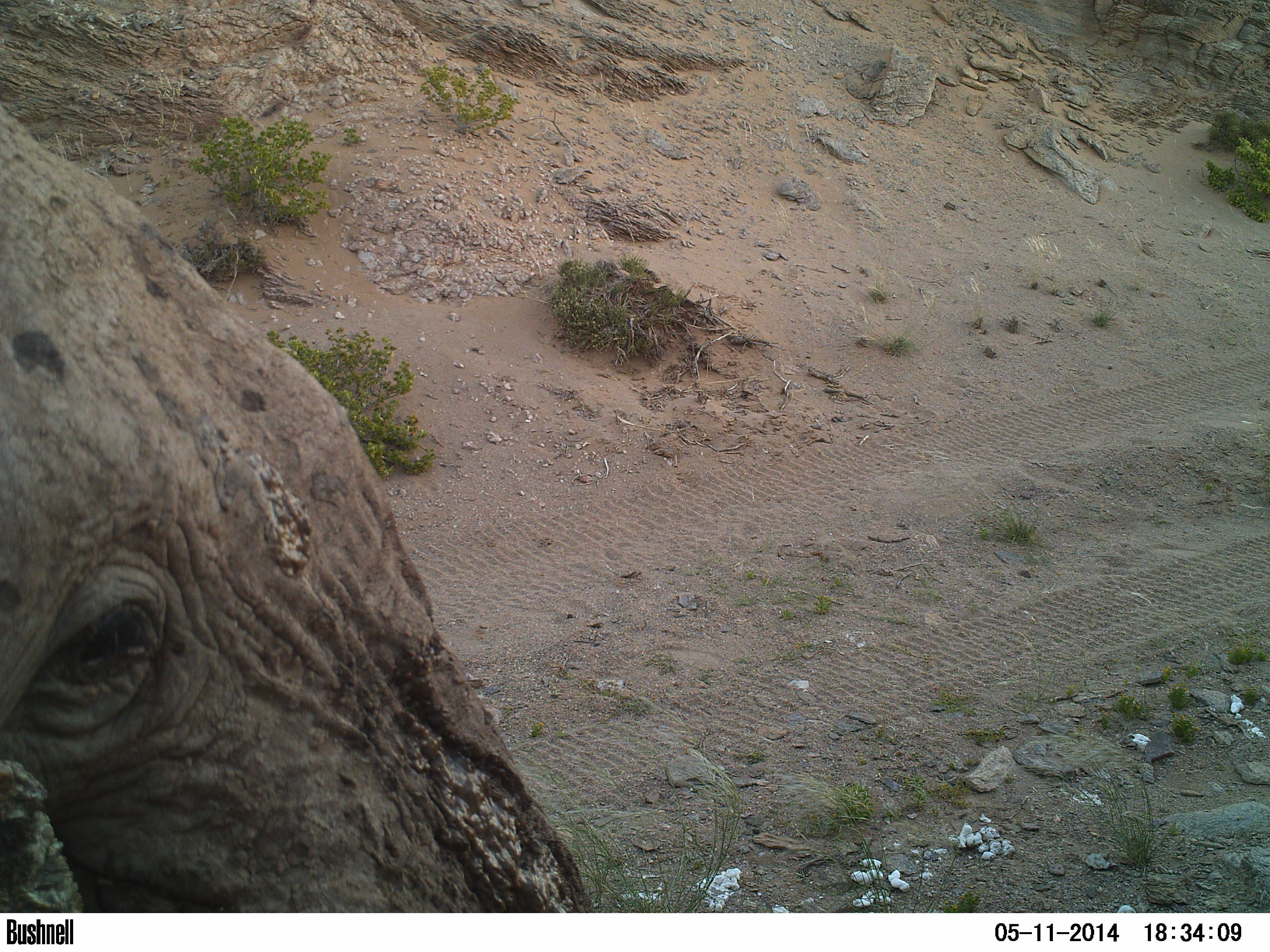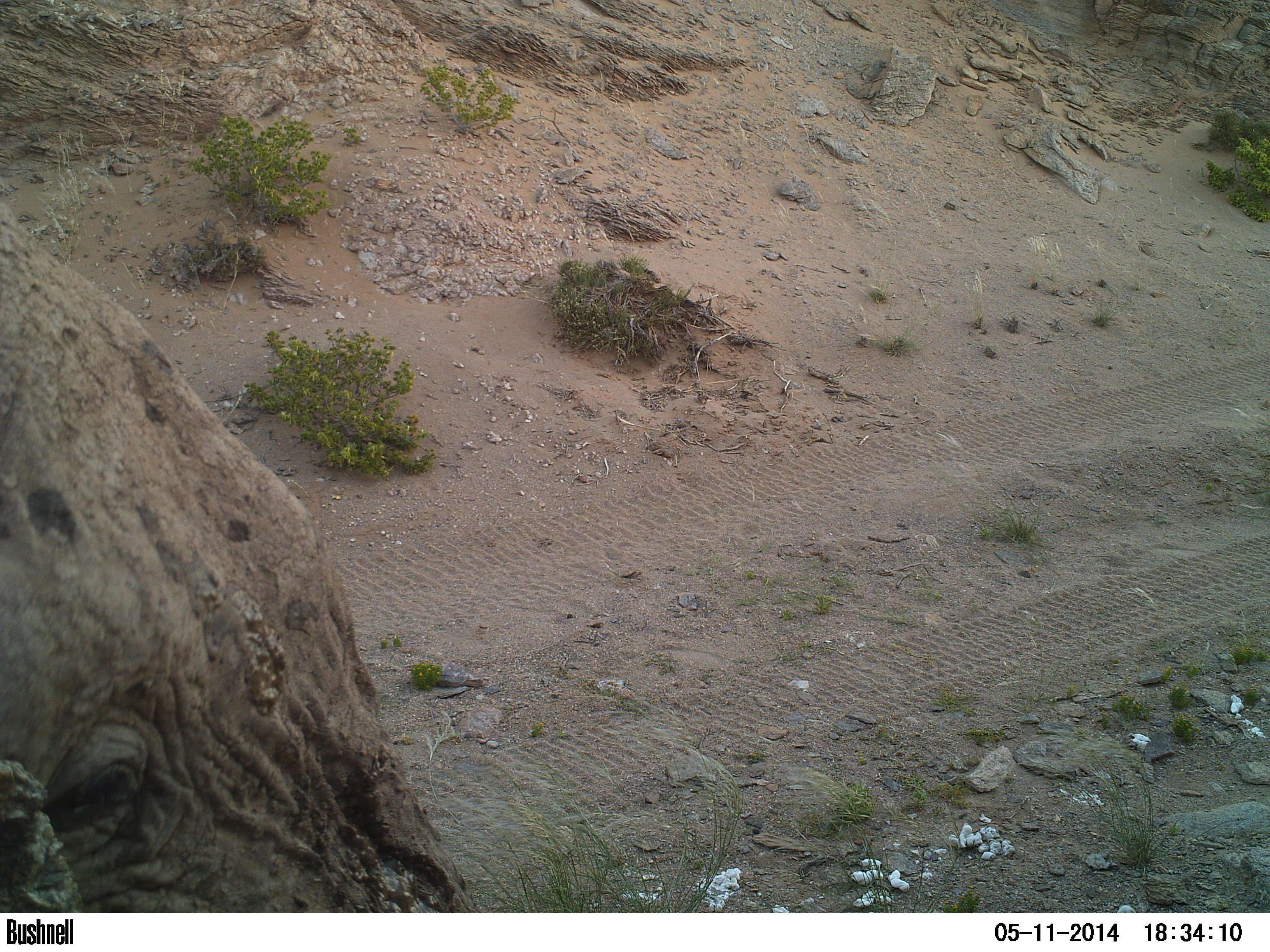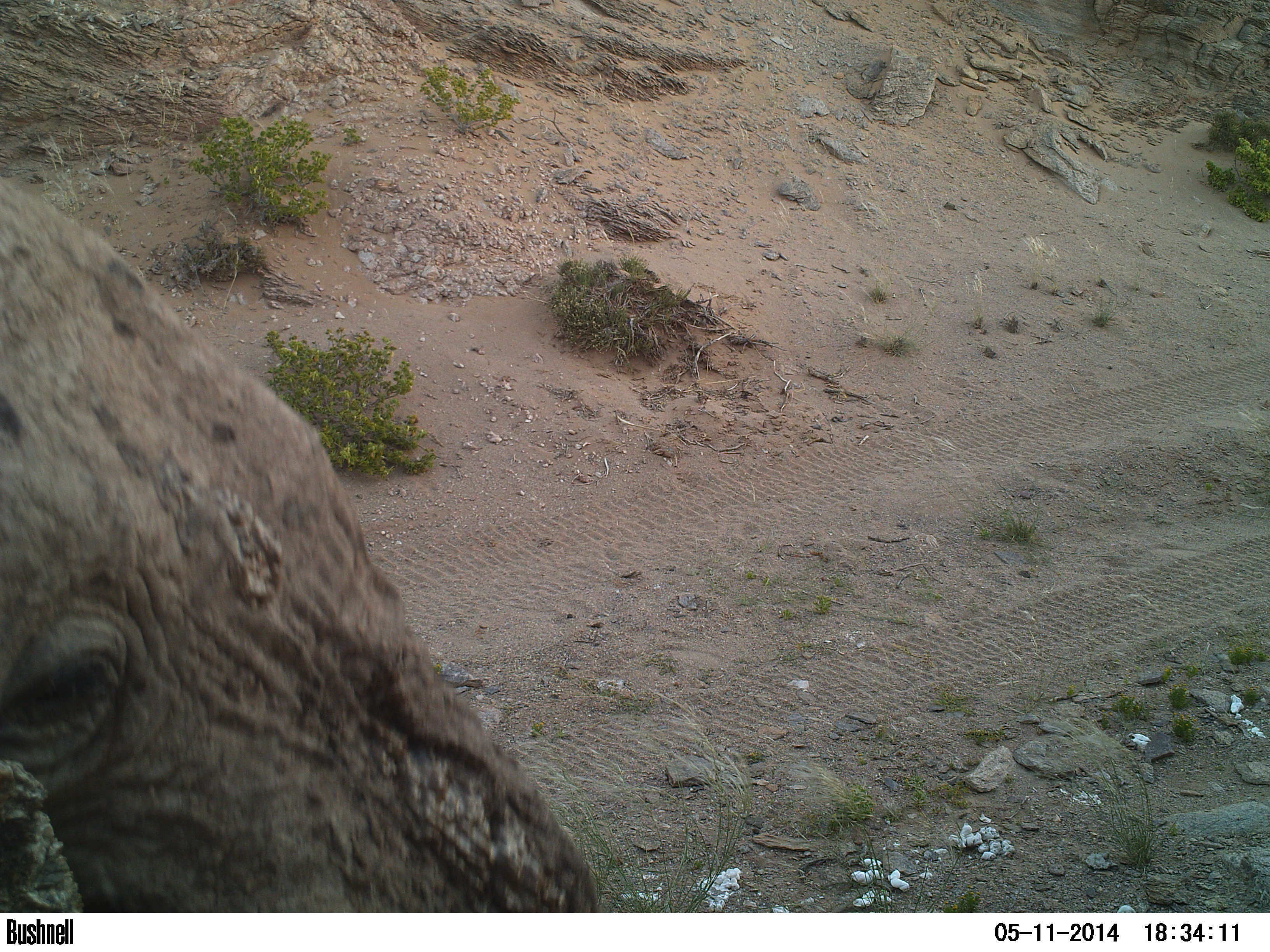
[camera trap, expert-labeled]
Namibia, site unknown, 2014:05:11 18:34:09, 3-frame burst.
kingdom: Animalia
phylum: Chordata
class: Mammalia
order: Proboscidea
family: Elephantidae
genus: Loxodonta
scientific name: Loxodonta africana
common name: african elephant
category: loxodanta africana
Loxodanta africana (african elephant) (Loxodonta africana).